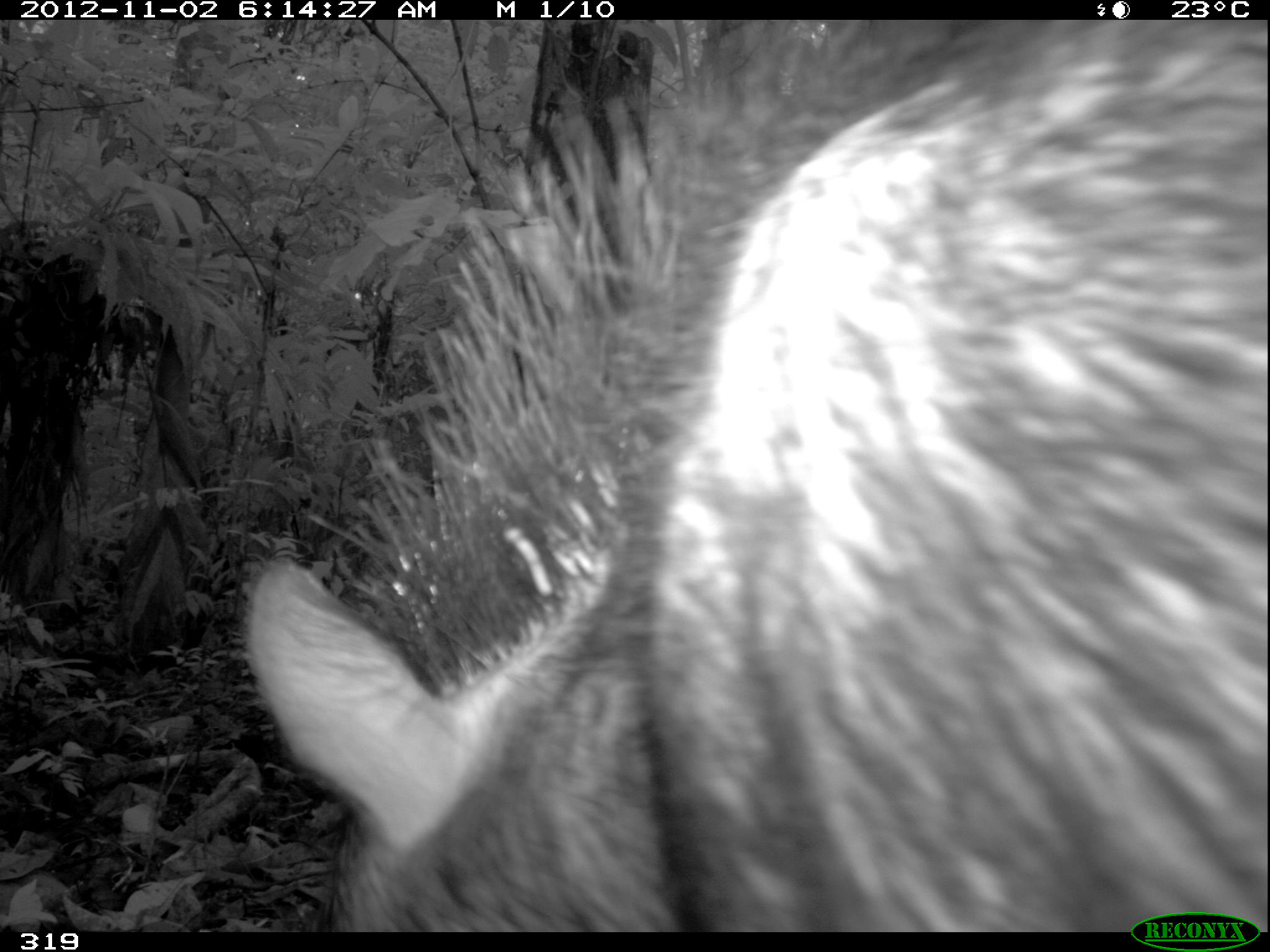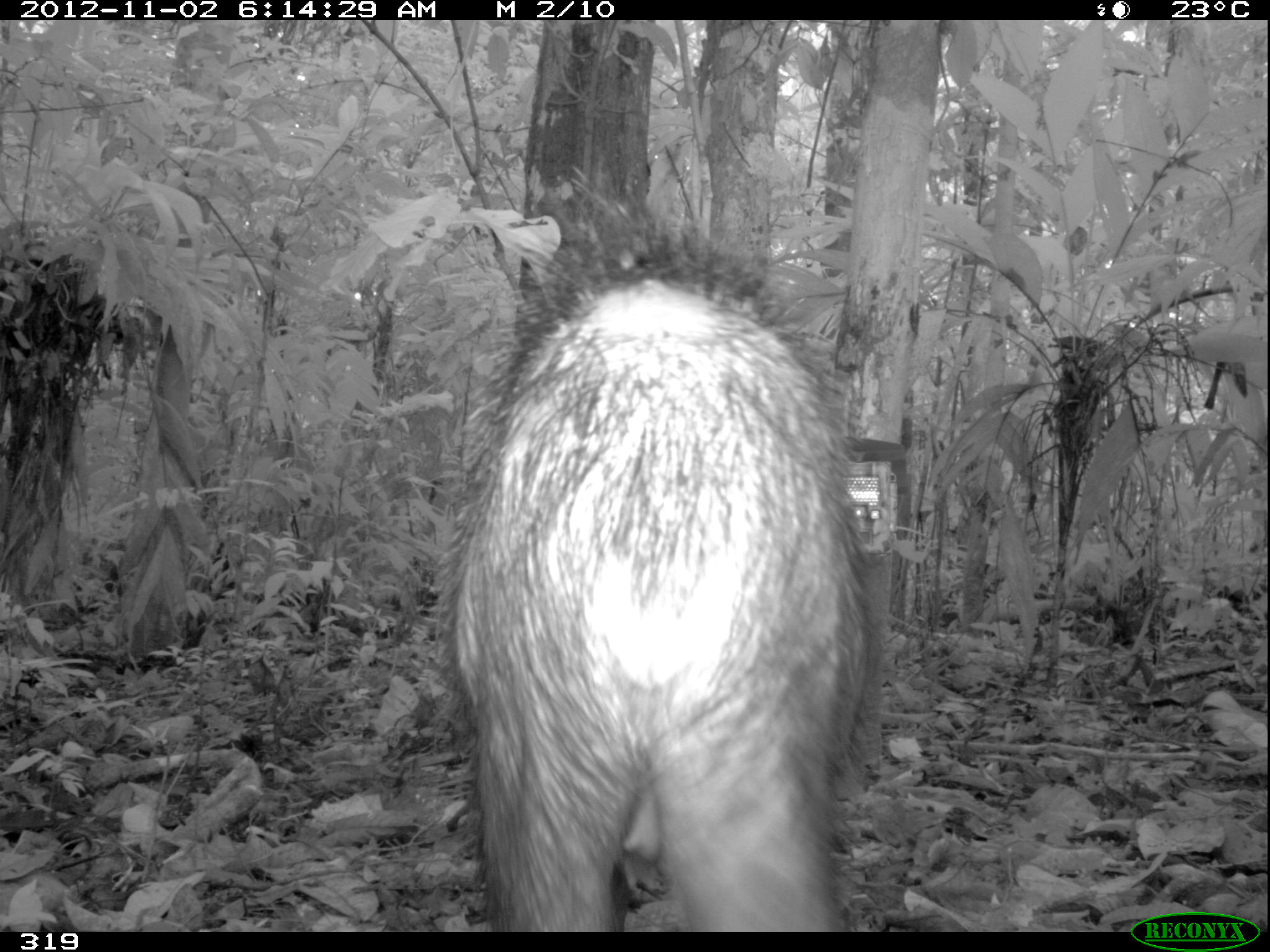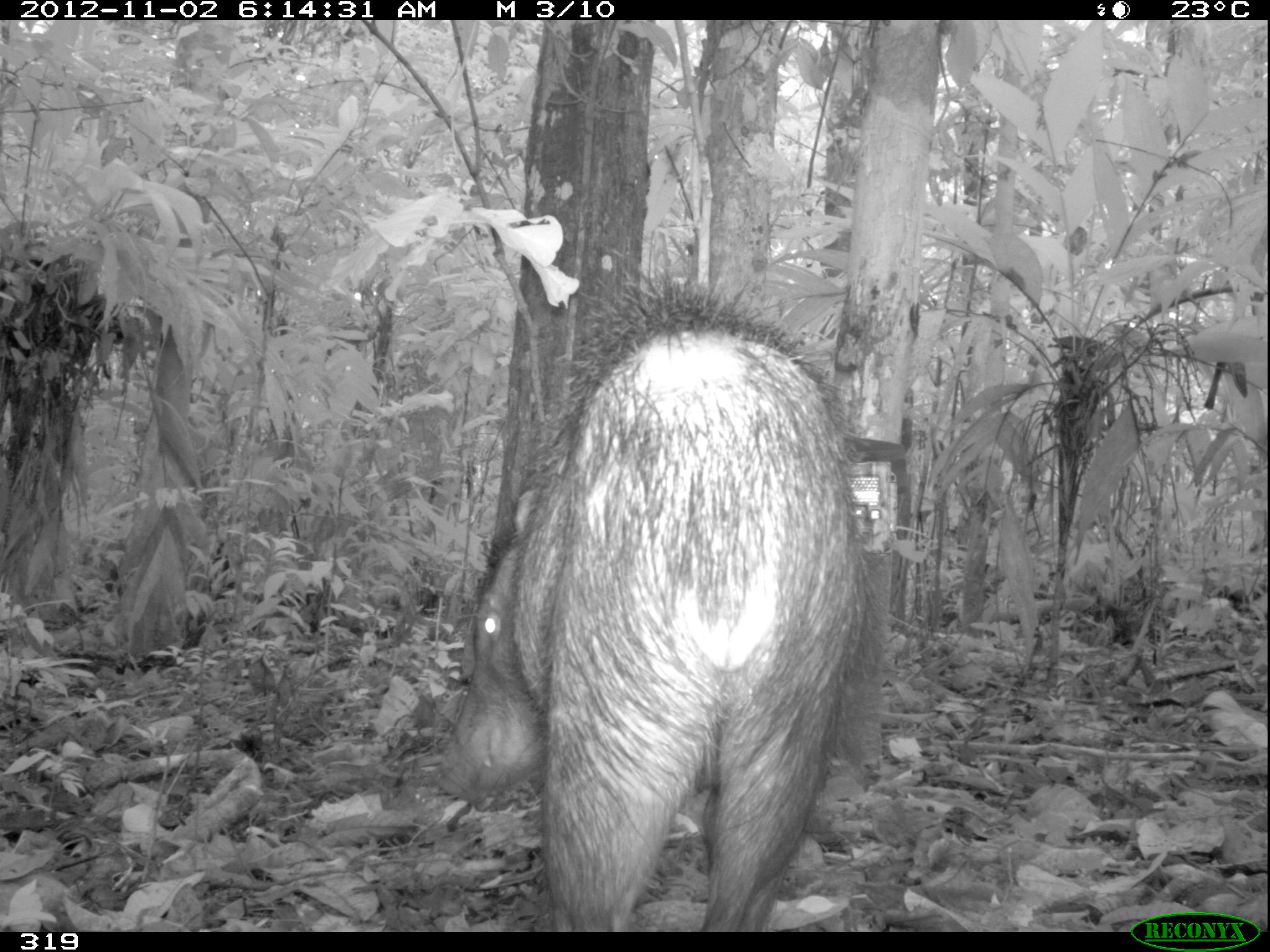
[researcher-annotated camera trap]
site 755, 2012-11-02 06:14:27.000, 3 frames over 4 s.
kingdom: Animalia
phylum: Chordata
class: Mammalia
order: Artiodactyla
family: Tayassuidae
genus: Tayassu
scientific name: Tayassu pecari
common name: white-lipped peccary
Tayassu pecari (white-lipped peccary).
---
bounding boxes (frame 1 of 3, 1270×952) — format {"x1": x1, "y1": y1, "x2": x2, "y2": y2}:
tayassu pecari: {"x1": 241, "y1": 20, "x2": 1265, "y2": 932}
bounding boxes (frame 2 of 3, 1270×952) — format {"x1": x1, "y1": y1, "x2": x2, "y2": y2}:
tayassu pecari: {"x1": 423, "y1": 159, "x2": 894, "y2": 932}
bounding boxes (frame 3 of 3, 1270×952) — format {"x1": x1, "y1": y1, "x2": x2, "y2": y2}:
tayassu pecari: {"x1": 431, "y1": 244, "x2": 893, "y2": 932}